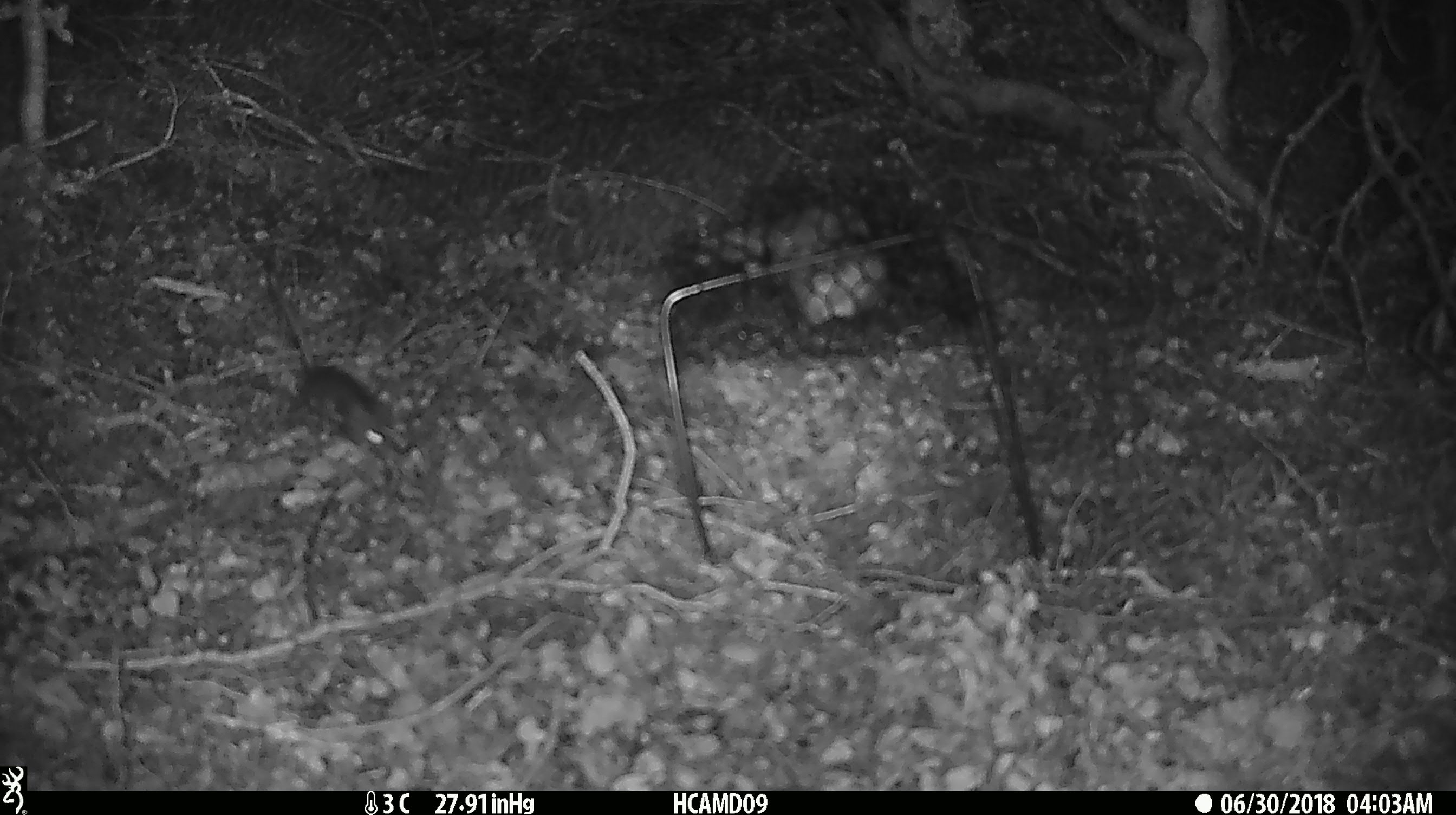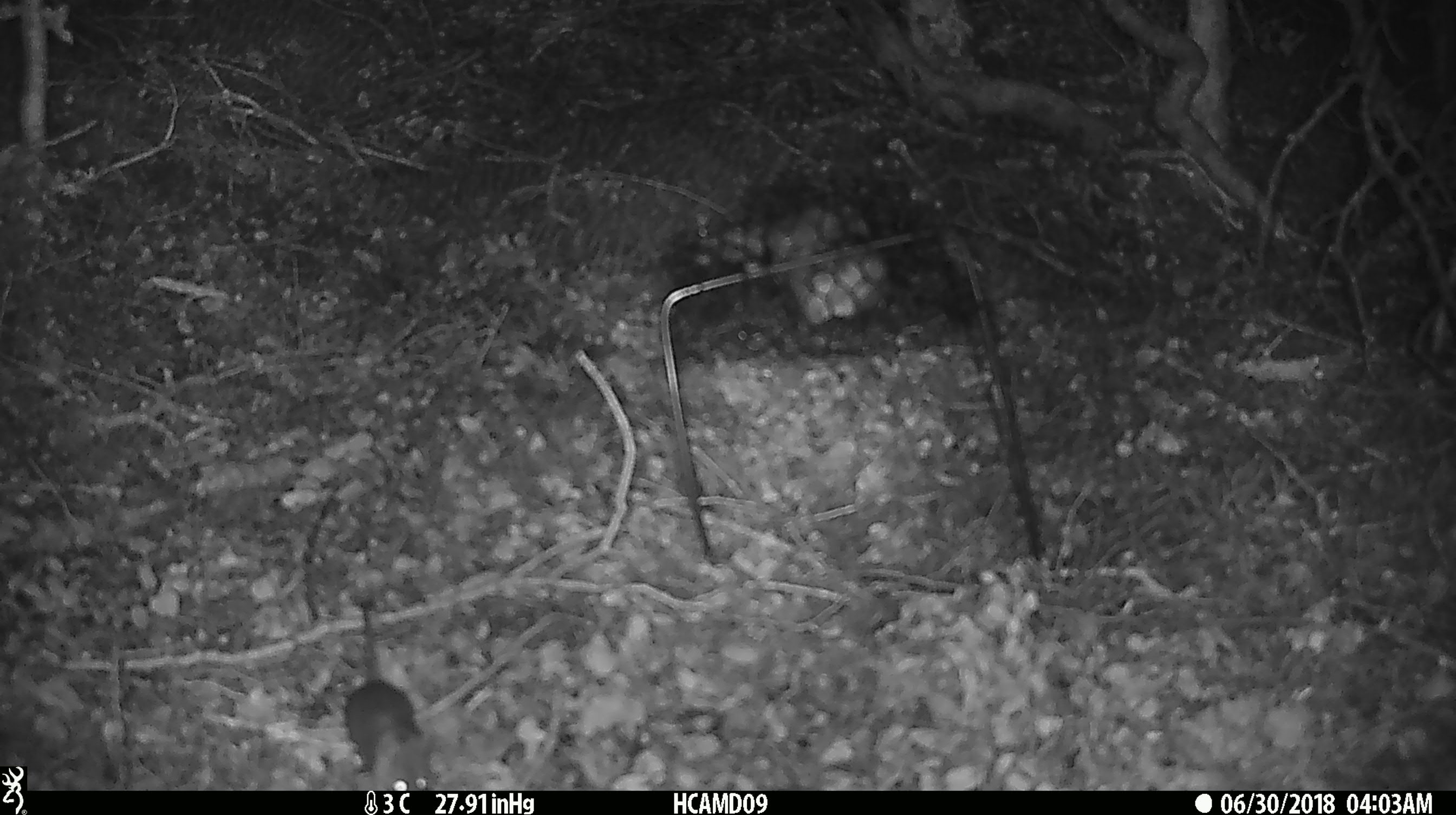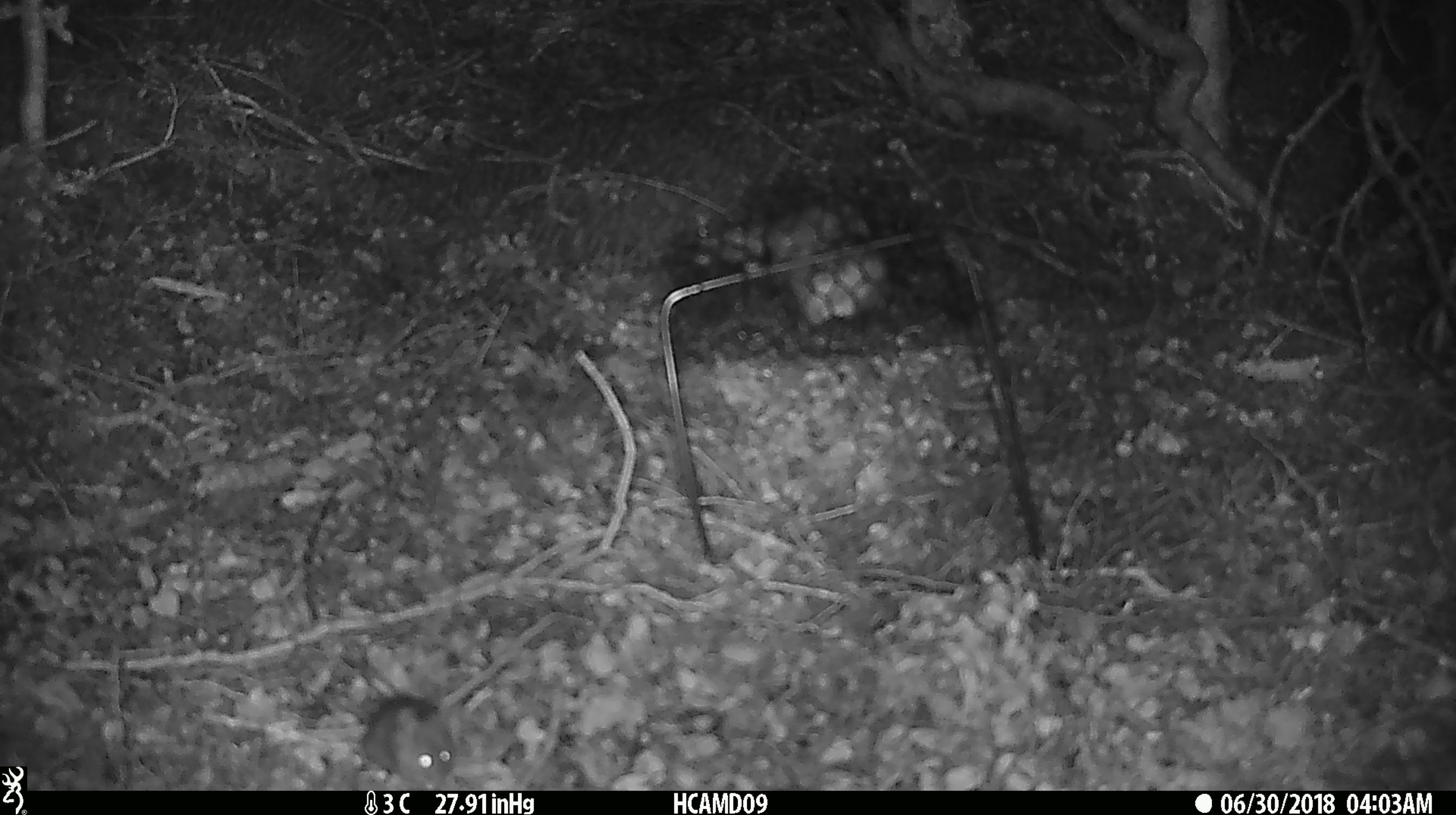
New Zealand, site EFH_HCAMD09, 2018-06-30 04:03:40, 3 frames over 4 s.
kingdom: Animalia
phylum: Chordata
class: Mammalia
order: Rodentia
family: Muridae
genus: Mus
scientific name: Mus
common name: mouse